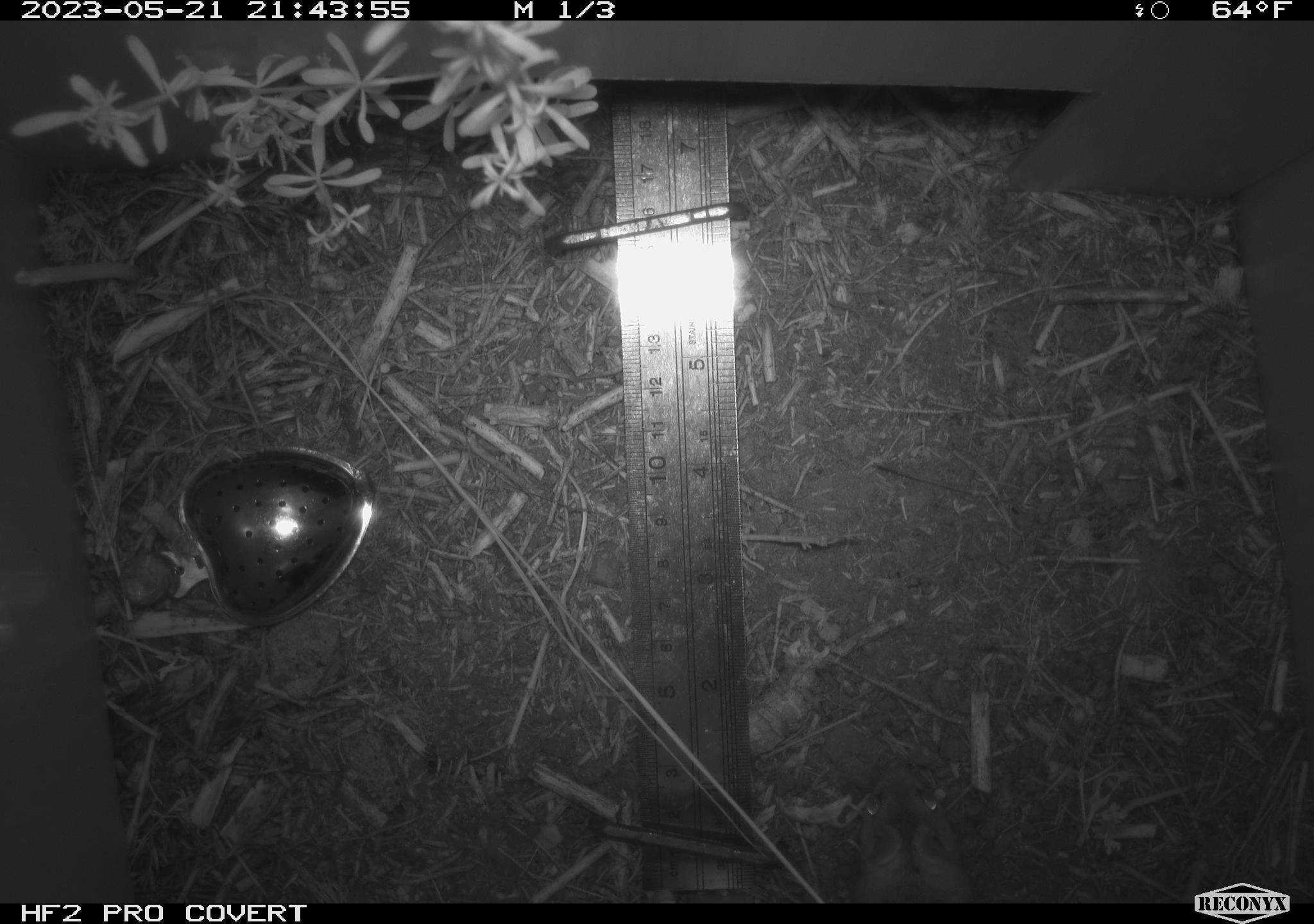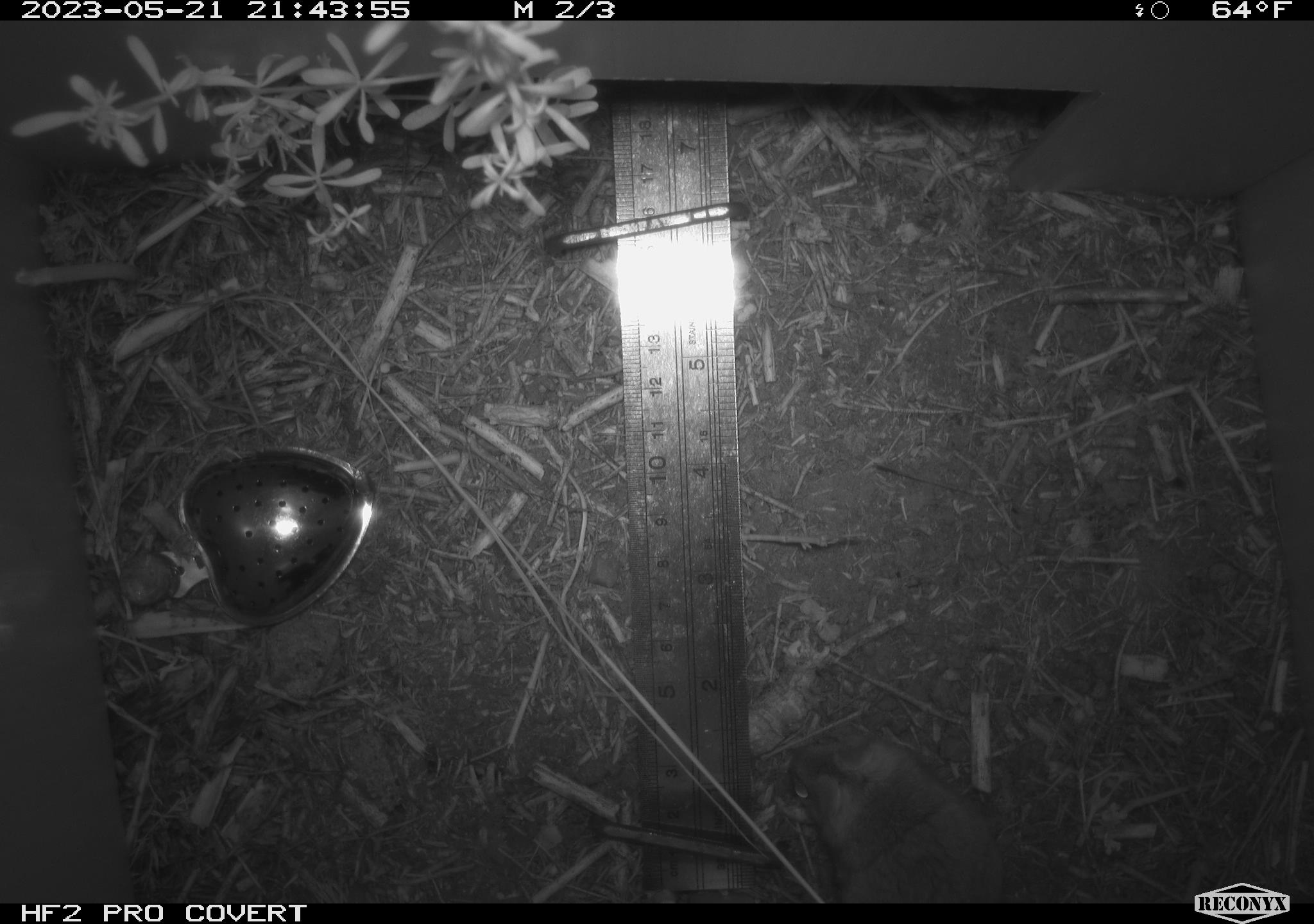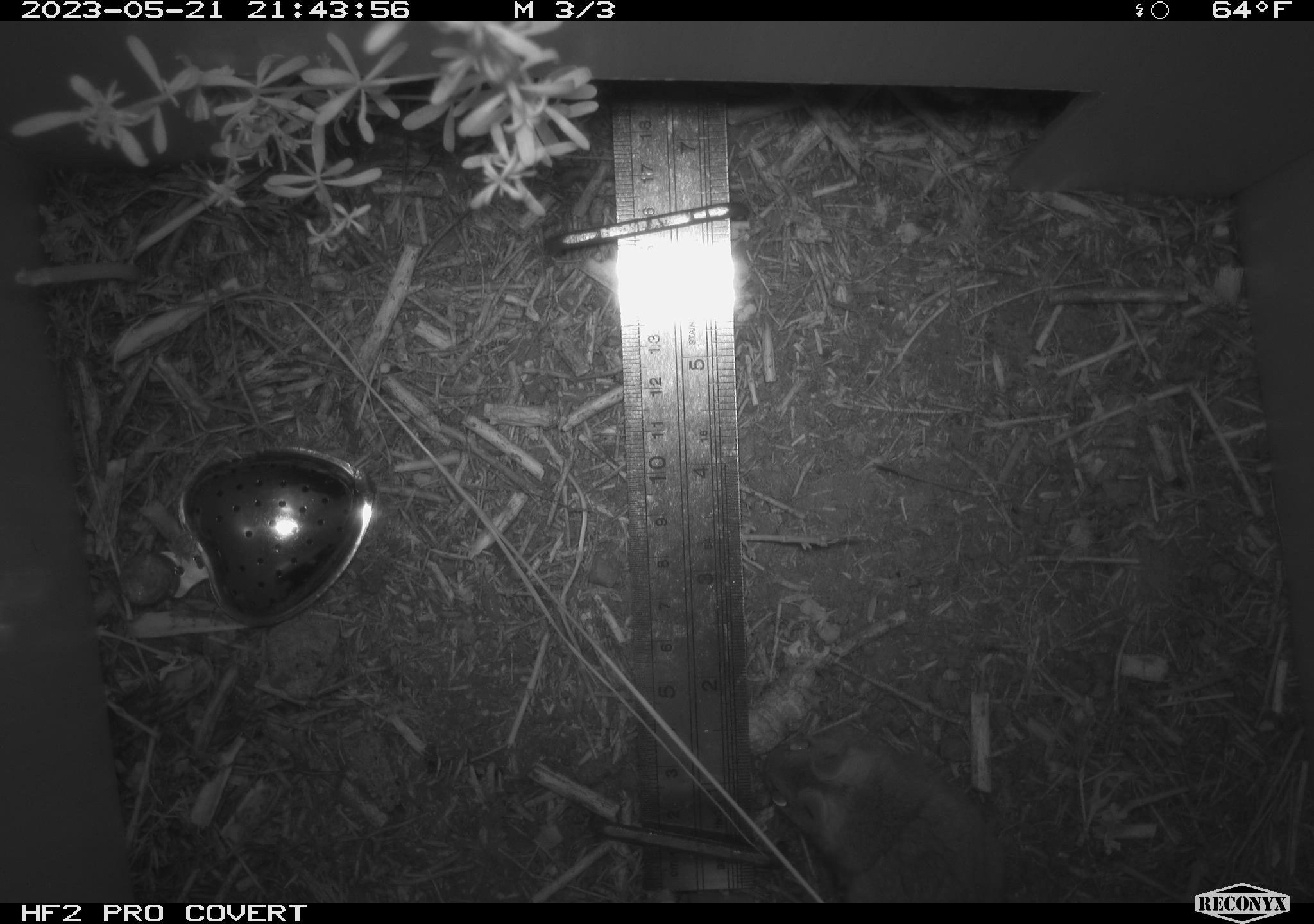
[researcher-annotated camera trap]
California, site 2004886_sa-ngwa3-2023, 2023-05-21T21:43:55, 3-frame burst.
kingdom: Animalia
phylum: Chordata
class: Mammalia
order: Rodentia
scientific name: Rodentia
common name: mouse species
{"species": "mouse species (Rodentia)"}